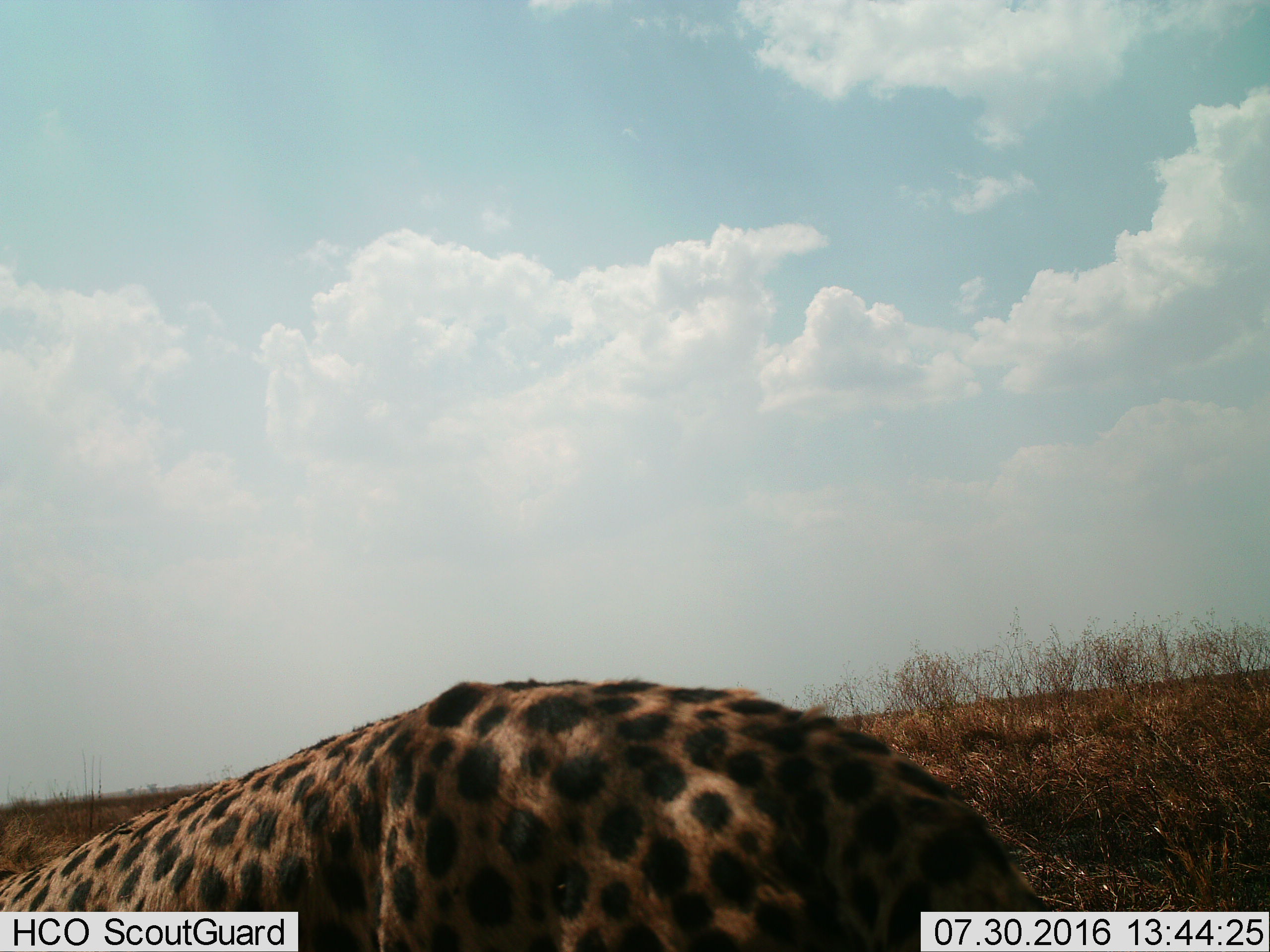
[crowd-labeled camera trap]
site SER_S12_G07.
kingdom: Animalia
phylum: Chordata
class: Mammalia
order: Carnivora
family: Felidae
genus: Acinonyx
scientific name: Acinonyx jubatus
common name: cheetah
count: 1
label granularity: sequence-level